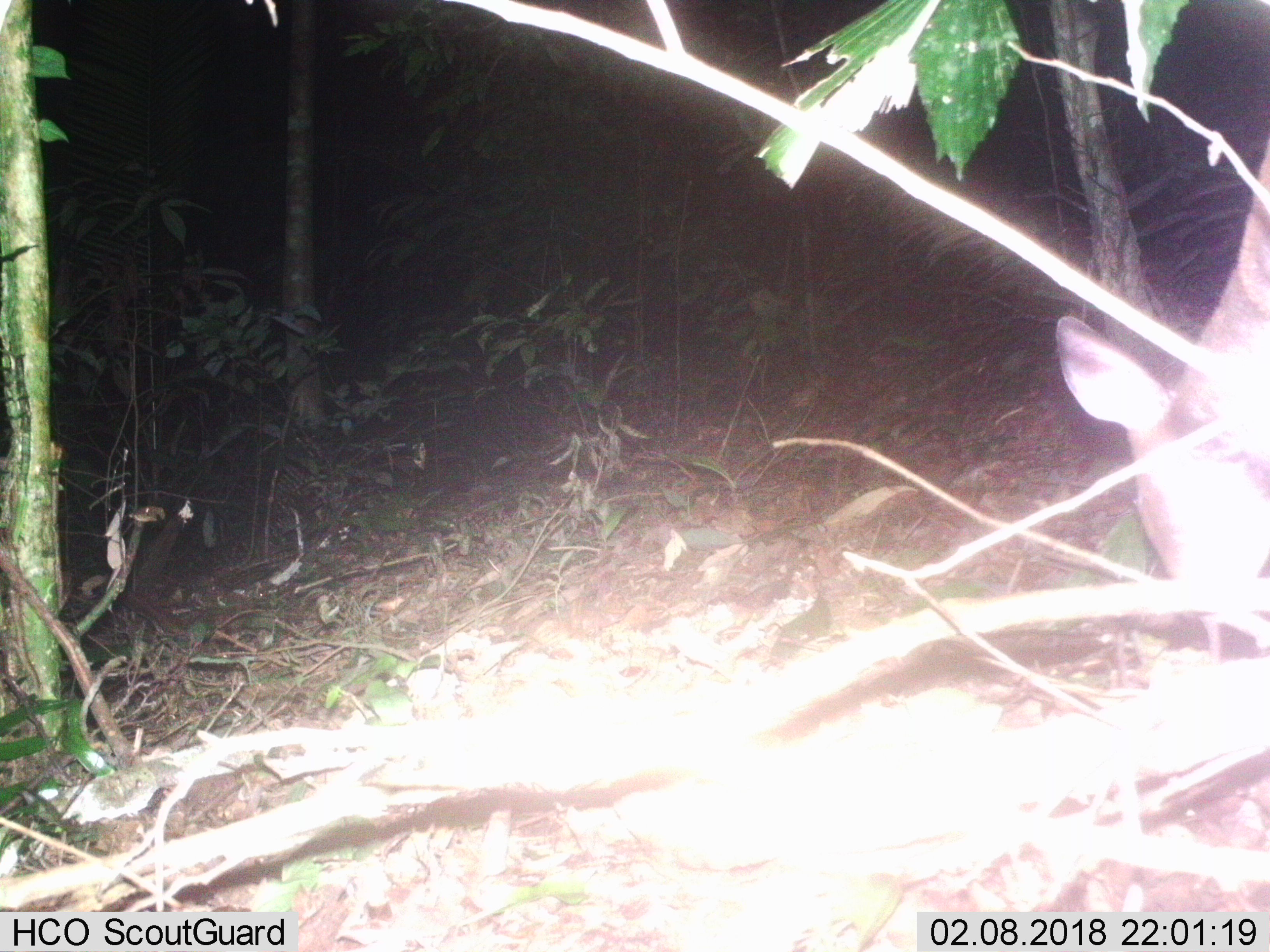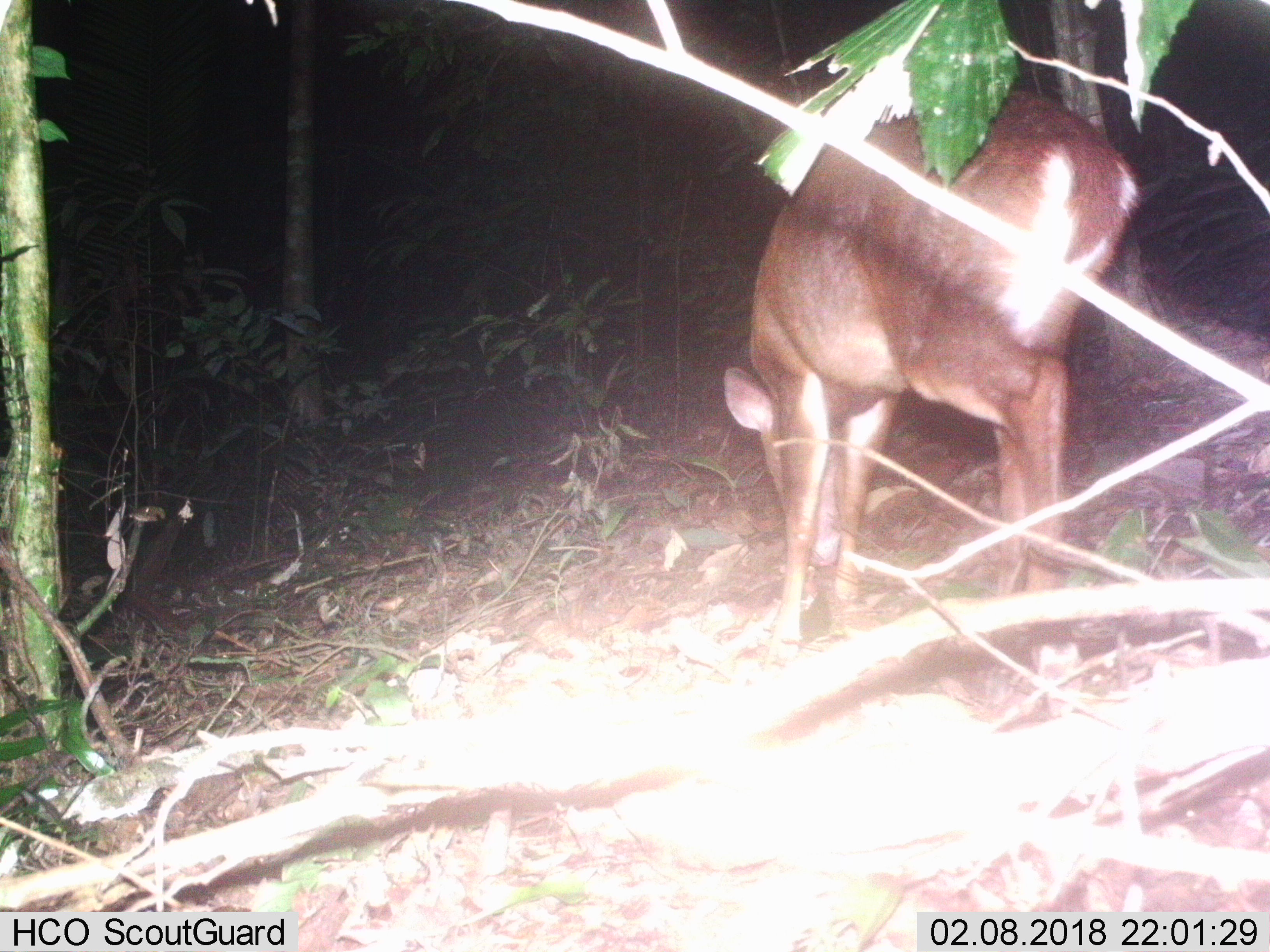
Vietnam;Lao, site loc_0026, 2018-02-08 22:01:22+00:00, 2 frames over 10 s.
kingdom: Animalia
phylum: Chordata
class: Mammalia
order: Artiodactyla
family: Cervidae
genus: Muntiacus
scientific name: Muntiacus vuquangensis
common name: large-antlered muntjac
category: large antlered muntjac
Large antlered muntjac (large-antlered muntjac) (Muntiacus vuquangensis). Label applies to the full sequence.